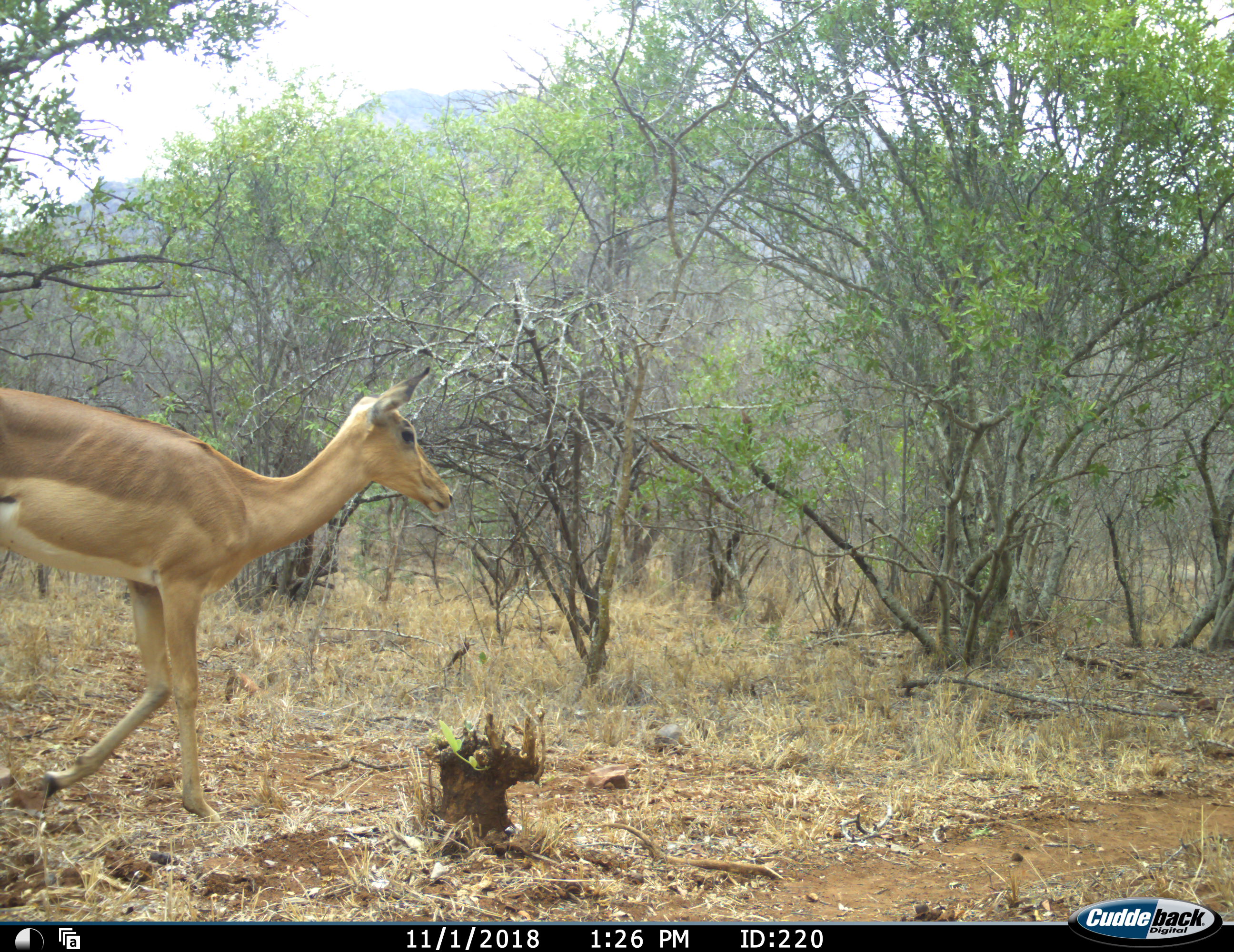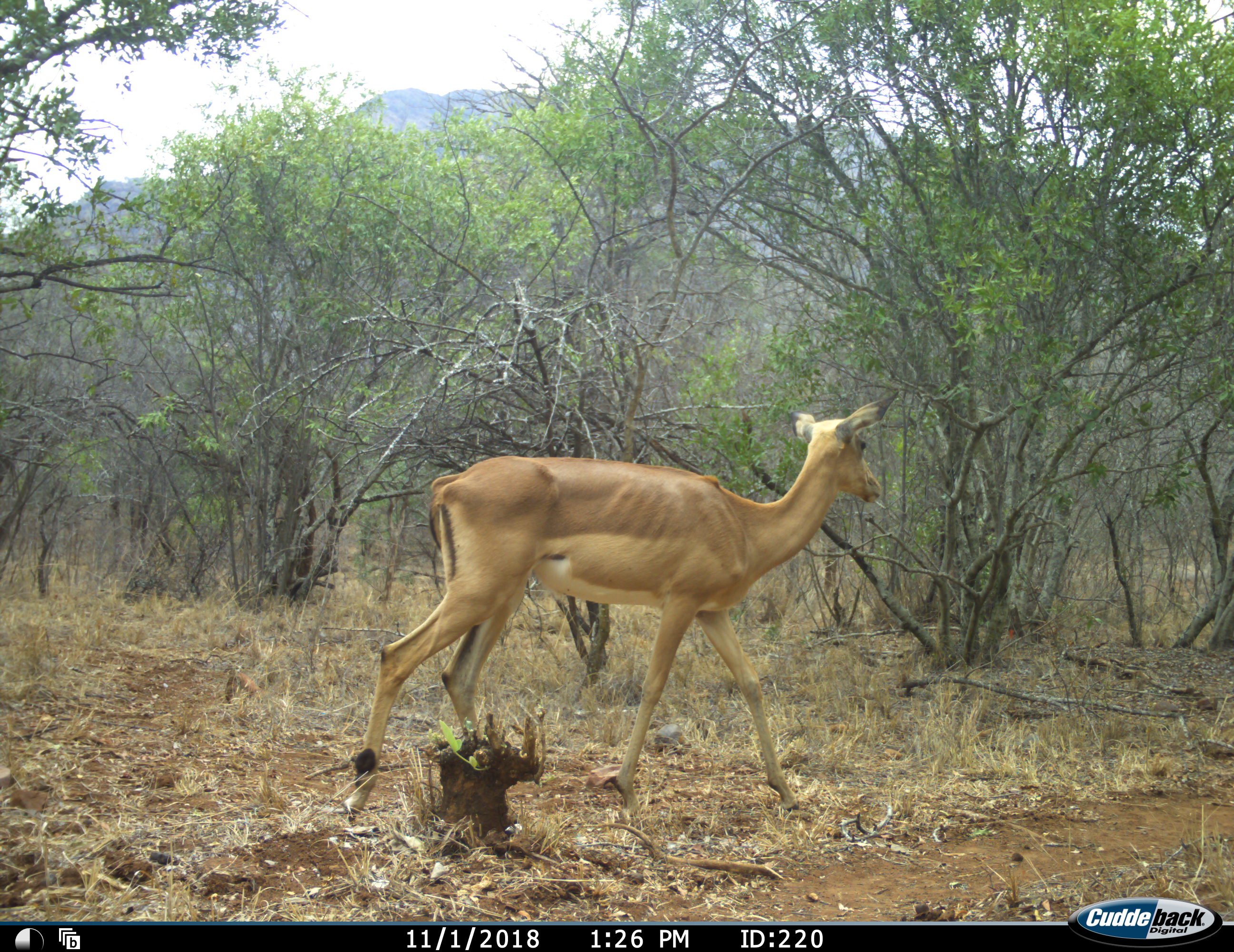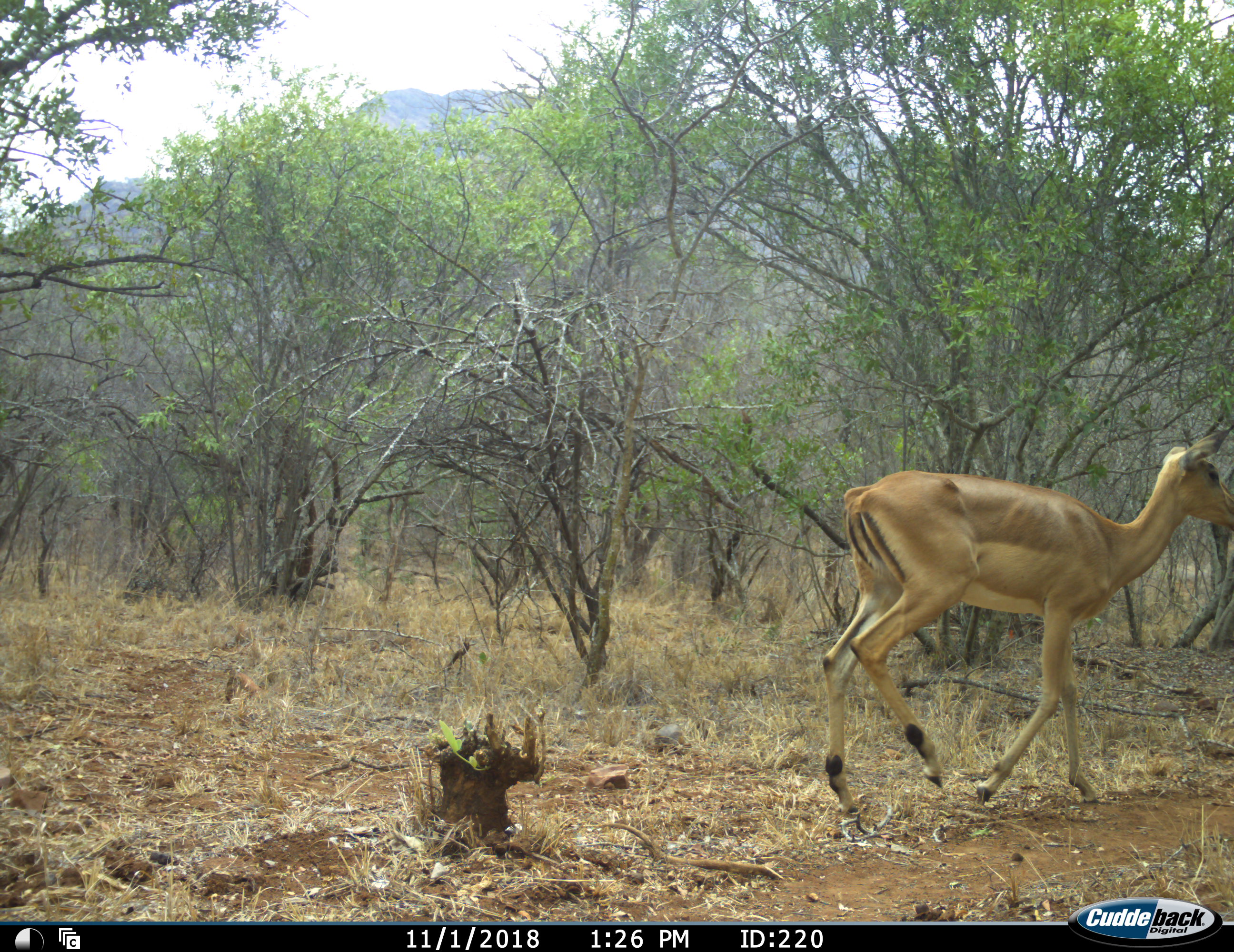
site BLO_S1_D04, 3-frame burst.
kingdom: Animalia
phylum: Chordata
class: Mammalia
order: Artiodactyla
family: Bovidae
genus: Aepyceros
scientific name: Aepyceros melampus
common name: impala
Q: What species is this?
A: Impala (Aepyceros melampus).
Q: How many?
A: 1.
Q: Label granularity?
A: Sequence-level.